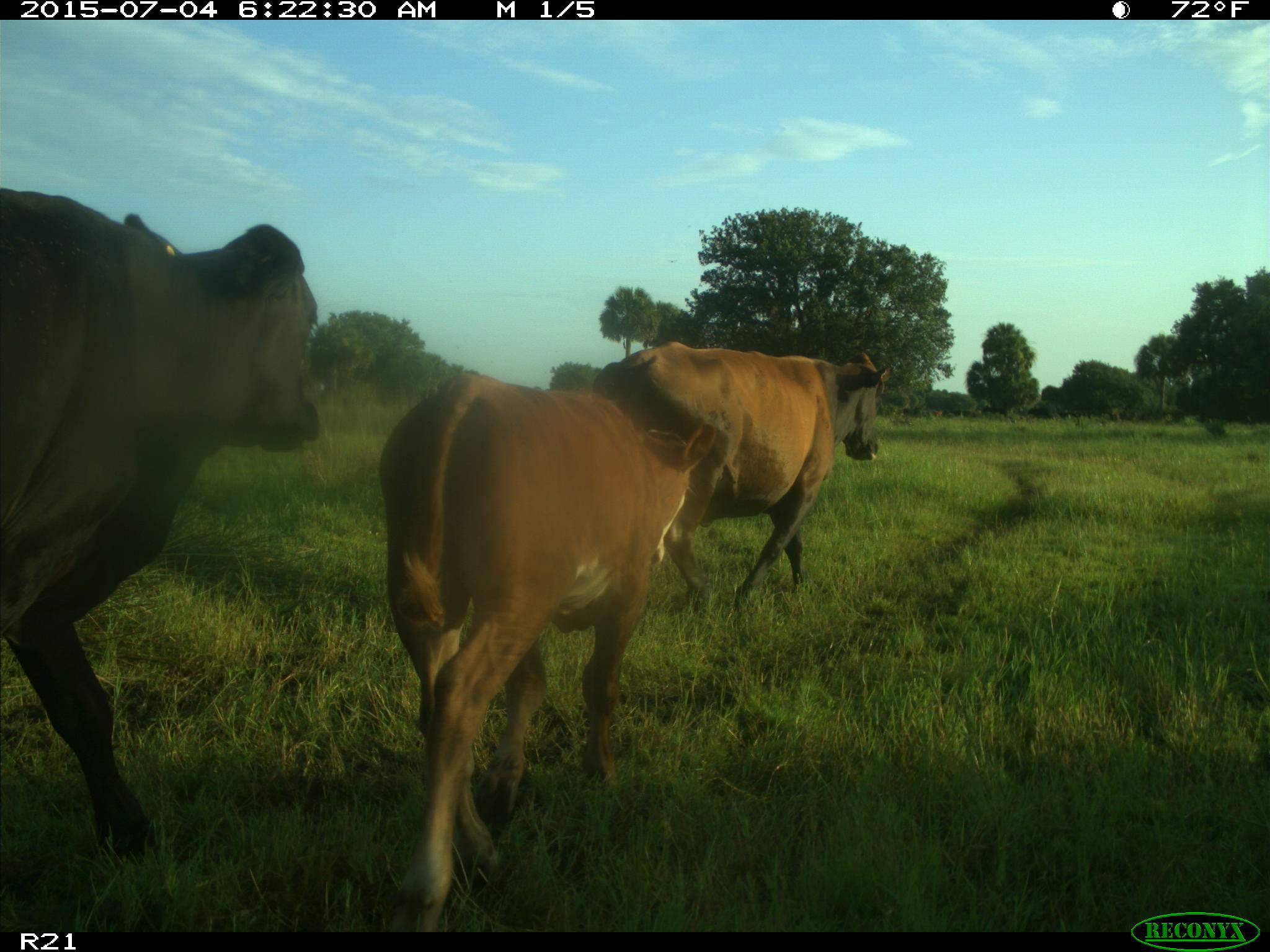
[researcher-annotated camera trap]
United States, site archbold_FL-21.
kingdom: Animalia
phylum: Chordata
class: Mammalia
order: Artiodactyla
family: Bovidae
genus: Bos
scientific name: Bos taurus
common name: domestic cow